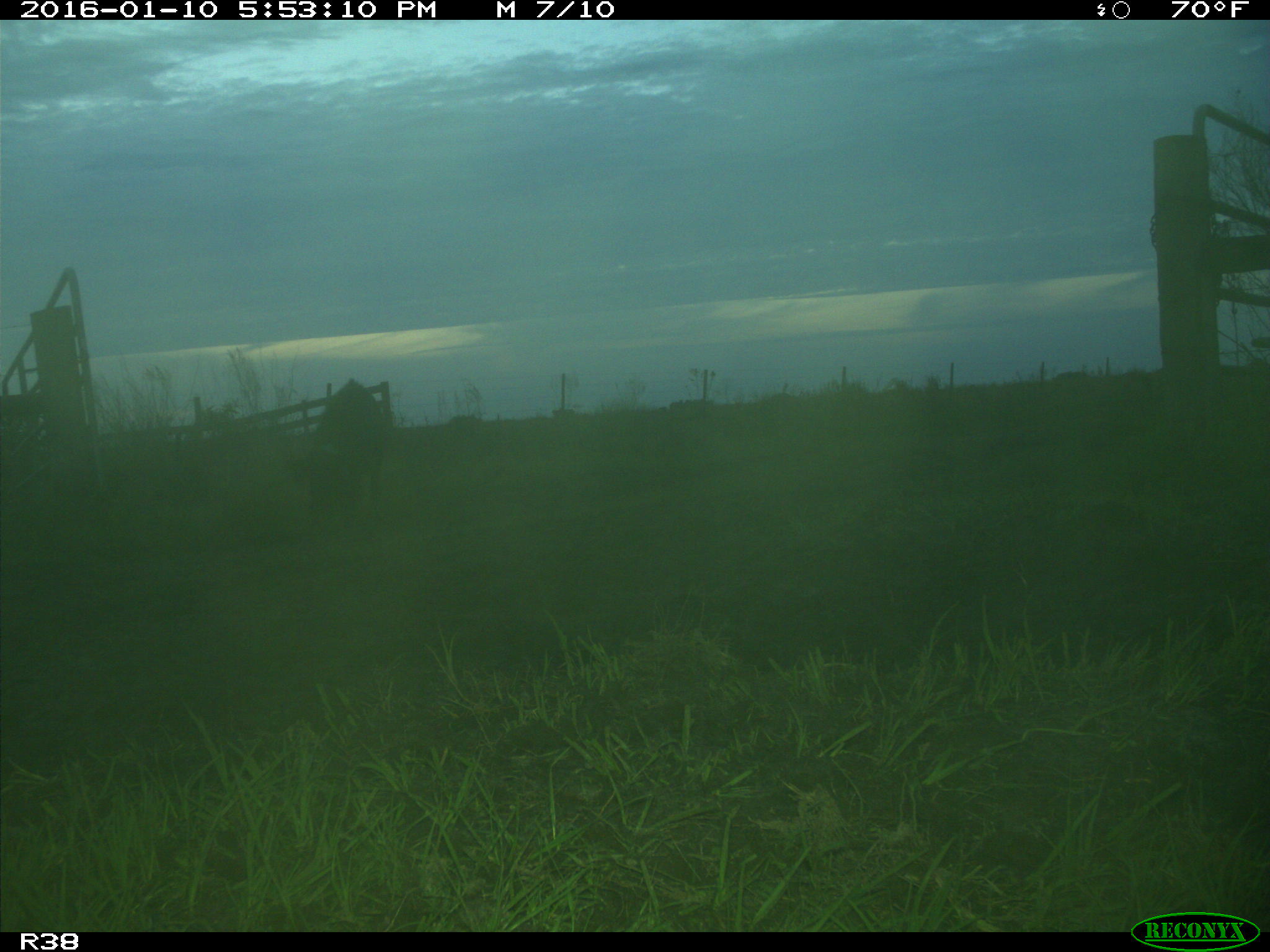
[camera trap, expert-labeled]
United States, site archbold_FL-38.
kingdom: Animalia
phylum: Chordata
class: Mammalia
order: Artiodactyla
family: Suidae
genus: Sus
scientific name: Sus scrofa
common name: wild boar